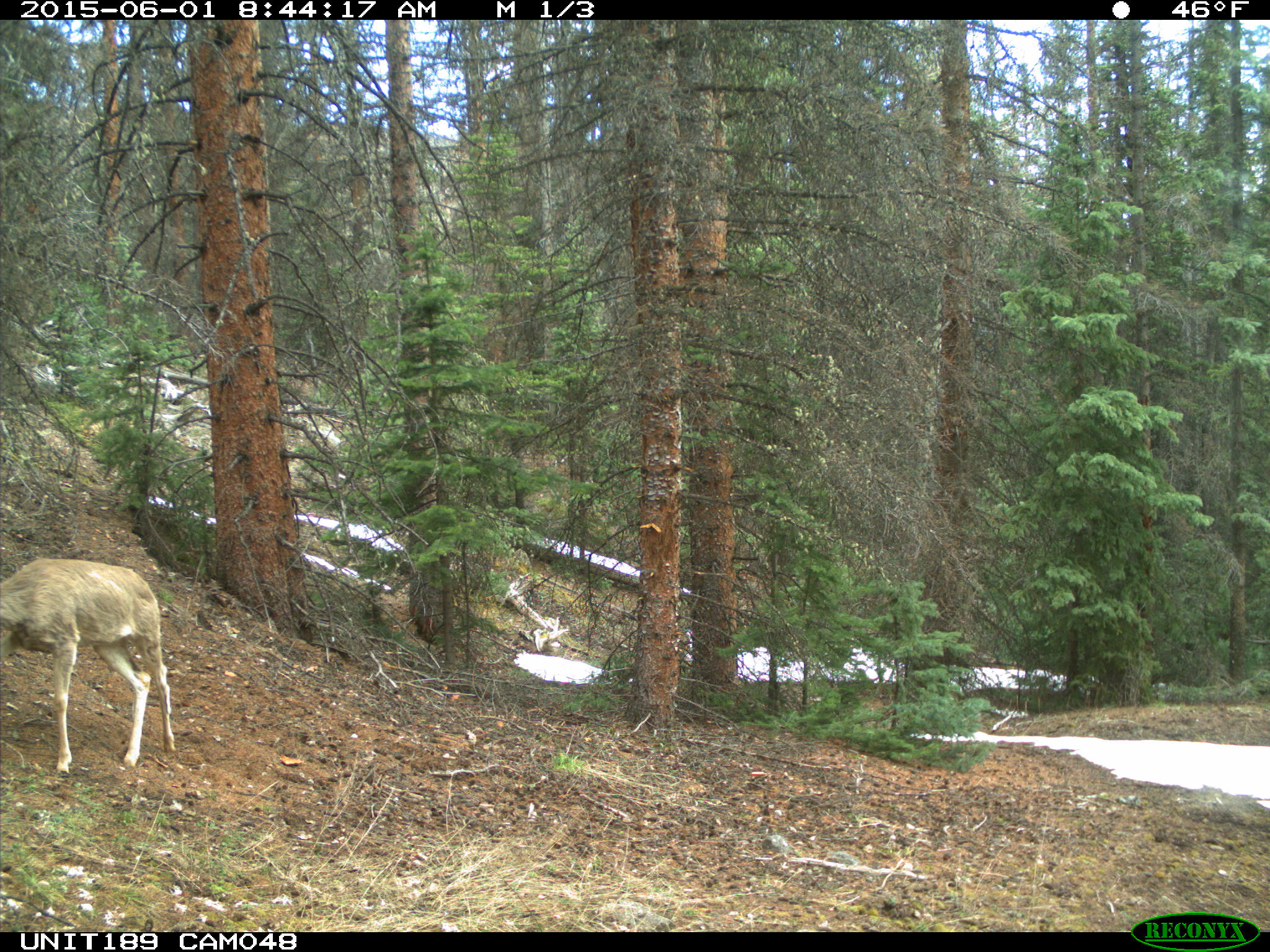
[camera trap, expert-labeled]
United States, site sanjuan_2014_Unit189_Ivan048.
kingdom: Animalia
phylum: Chordata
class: Mammalia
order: Artiodactyla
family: Cervidae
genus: Odocoileus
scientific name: Odocoileus hemionus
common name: mule deer